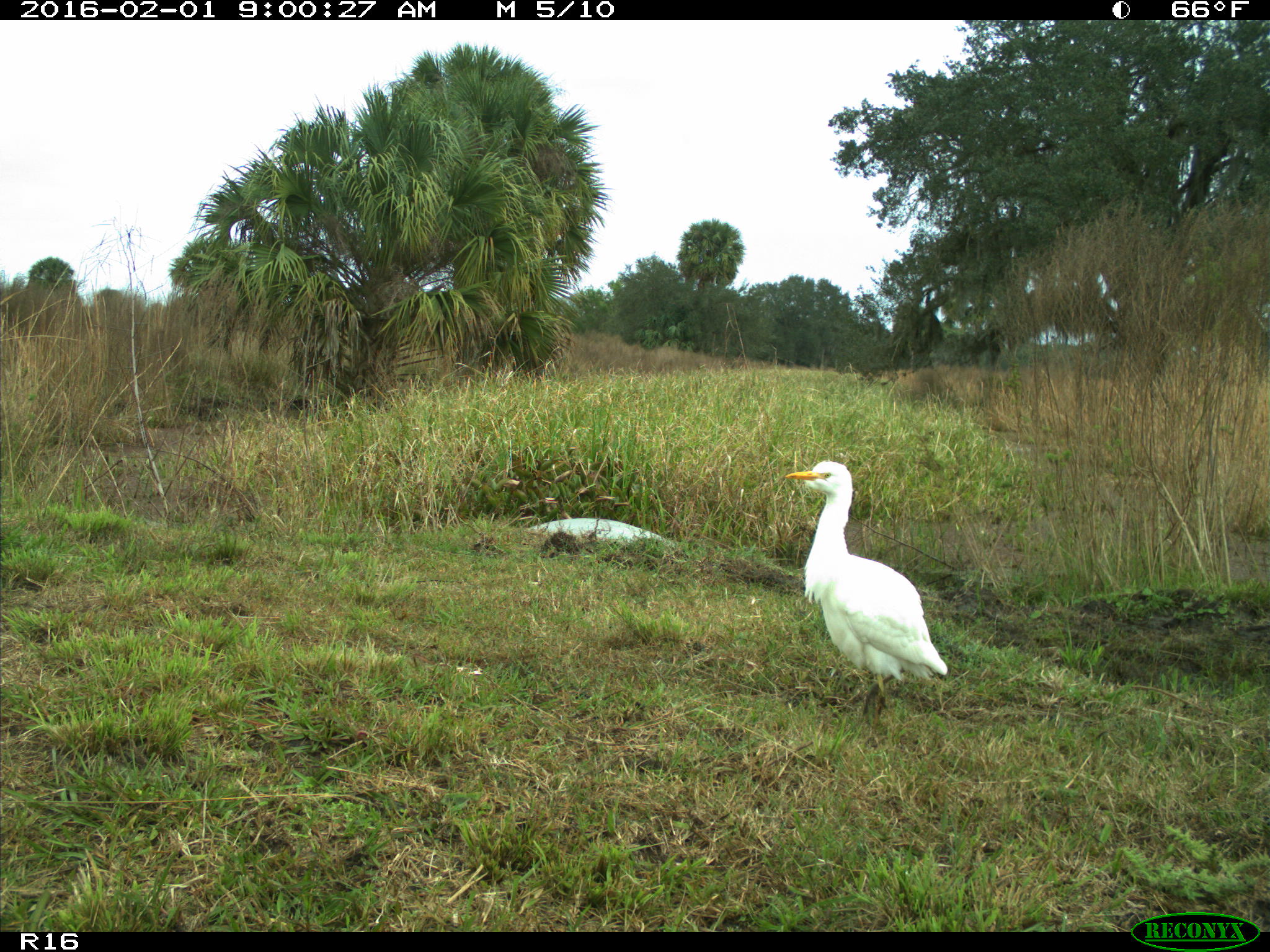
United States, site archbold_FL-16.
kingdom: Animalia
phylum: Chordata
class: Aves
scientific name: Aves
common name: birds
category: unidentified bird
Unidentified bird (birds) (Aves).